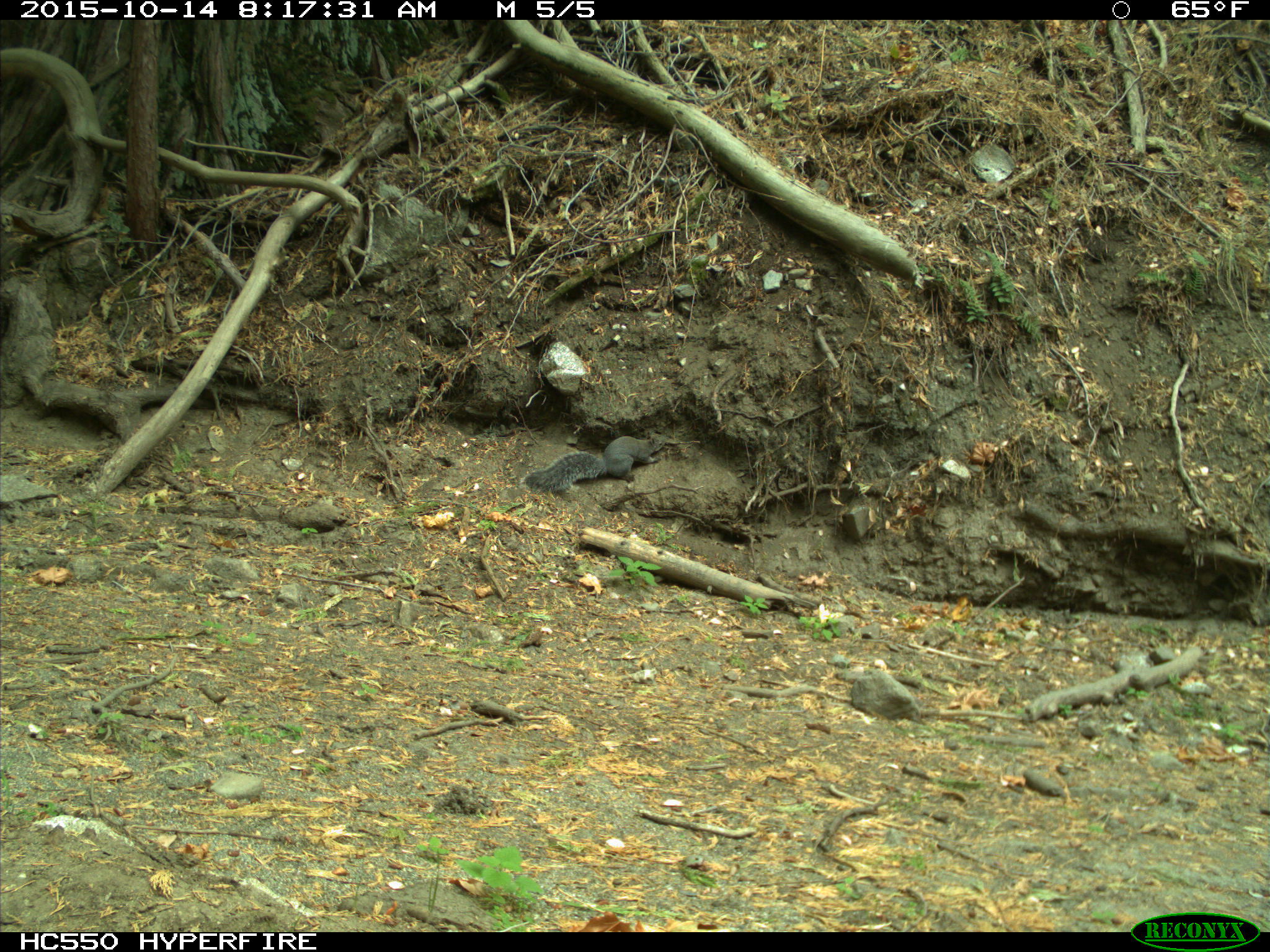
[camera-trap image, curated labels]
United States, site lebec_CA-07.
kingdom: Animalia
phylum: Chordata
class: Mammalia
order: Rodentia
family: Sciuridae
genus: Sciurus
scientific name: Sciurus carolinensis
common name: eastern gray squirrel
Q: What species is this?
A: Sciurus carolinensis (eastern gray squirrel).